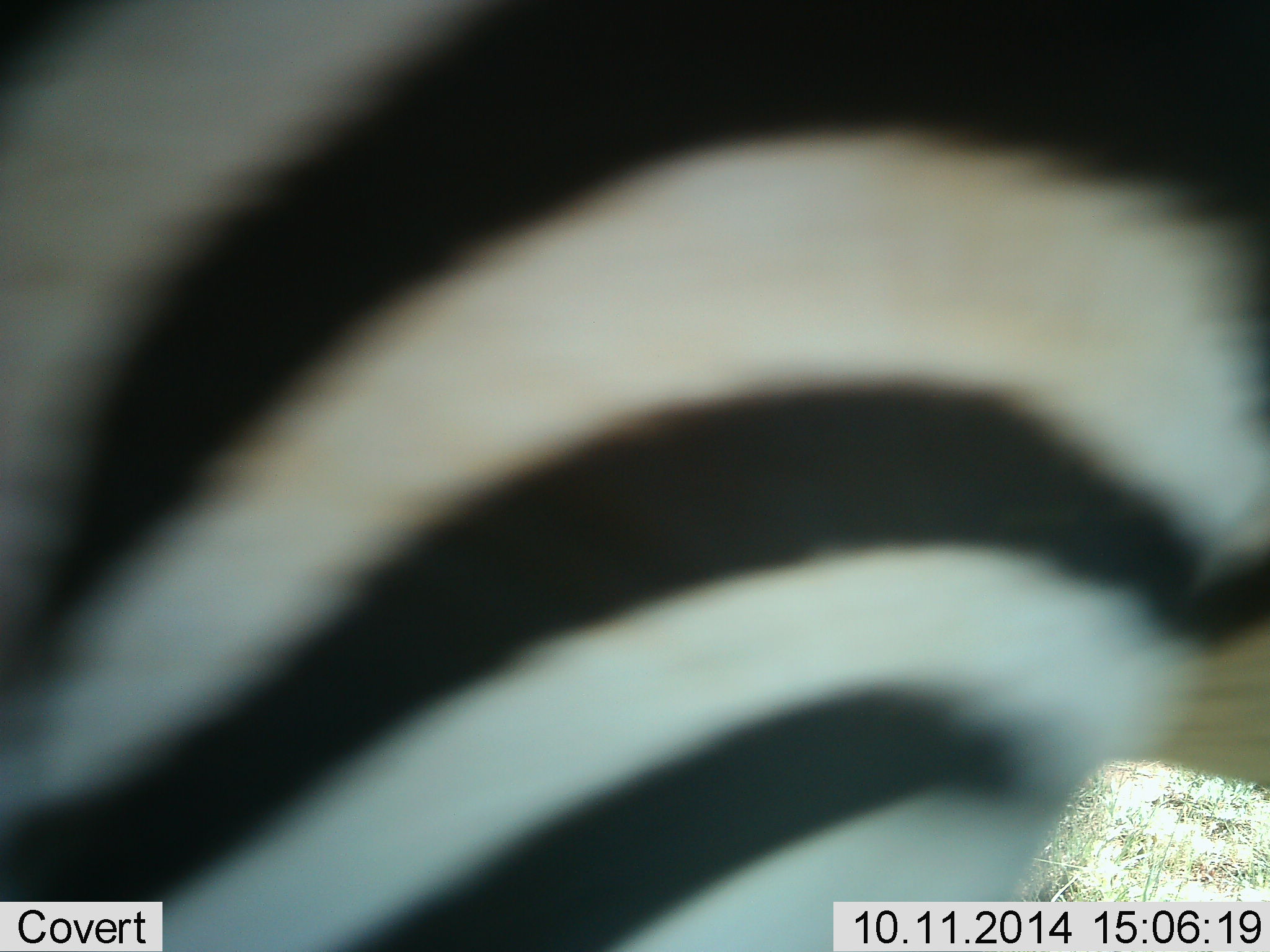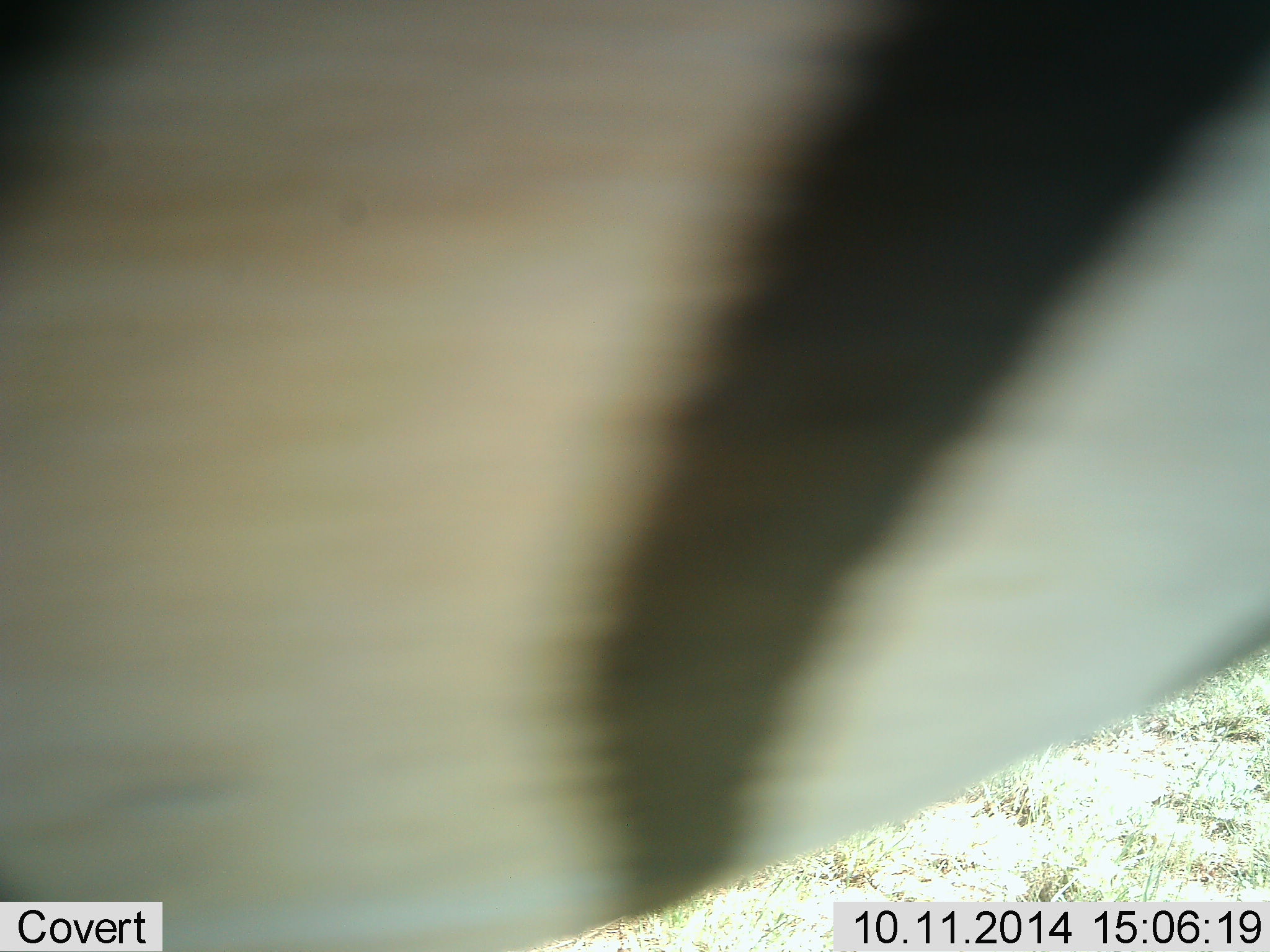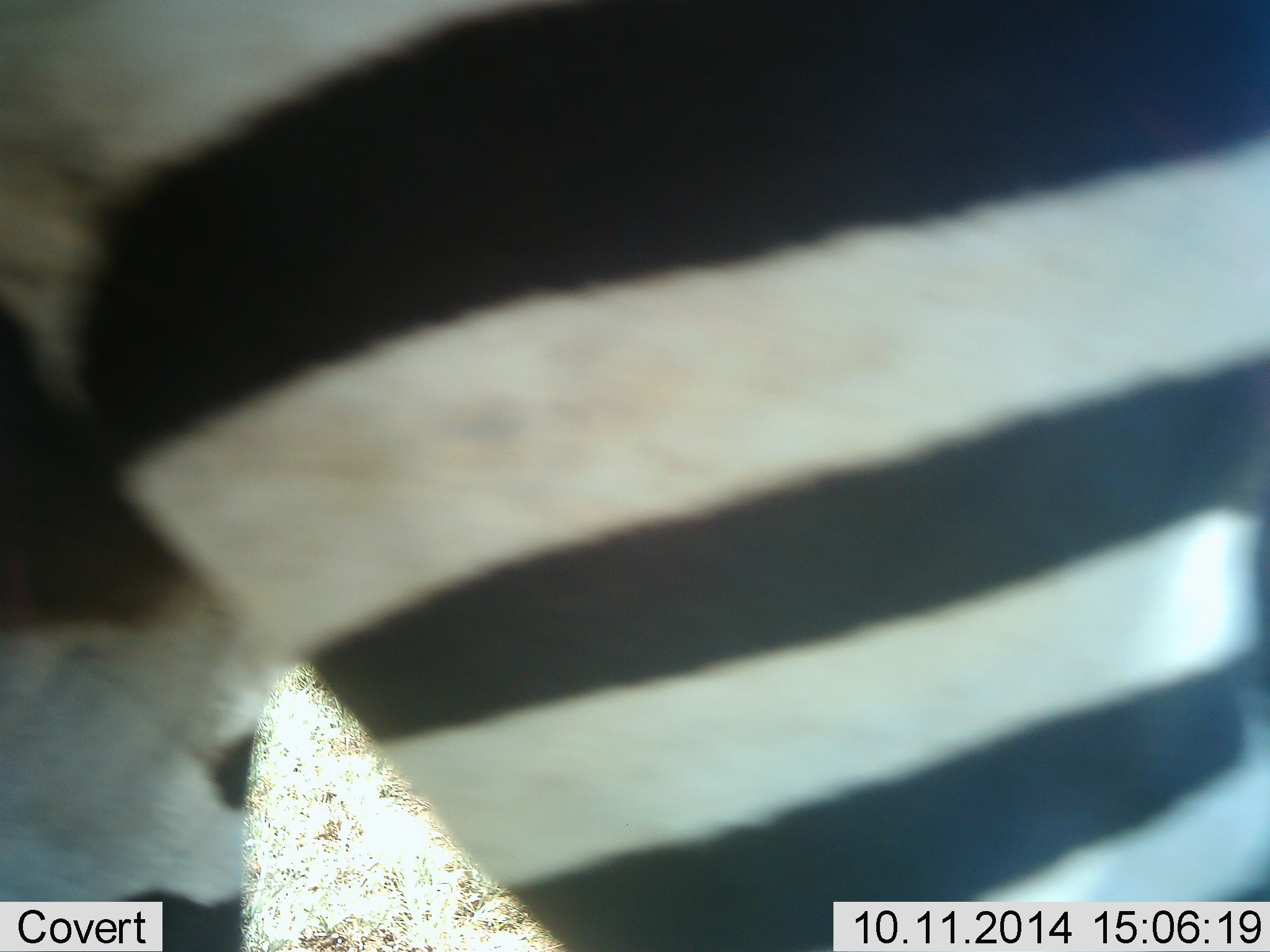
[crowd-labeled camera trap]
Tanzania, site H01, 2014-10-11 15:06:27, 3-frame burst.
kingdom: Animalia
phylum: Chordata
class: Mammalia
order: Perissodactyla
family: Equidae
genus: Equus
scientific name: Equus quagga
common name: plains zebra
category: zebra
Zebra (plains zebra) (Equus quagga), count 1. Behavior (volunteer vote fractions): standing 30%, resting 0%, moving 80%, interacting 0%. Young present (vote fraction): 0%. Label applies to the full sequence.